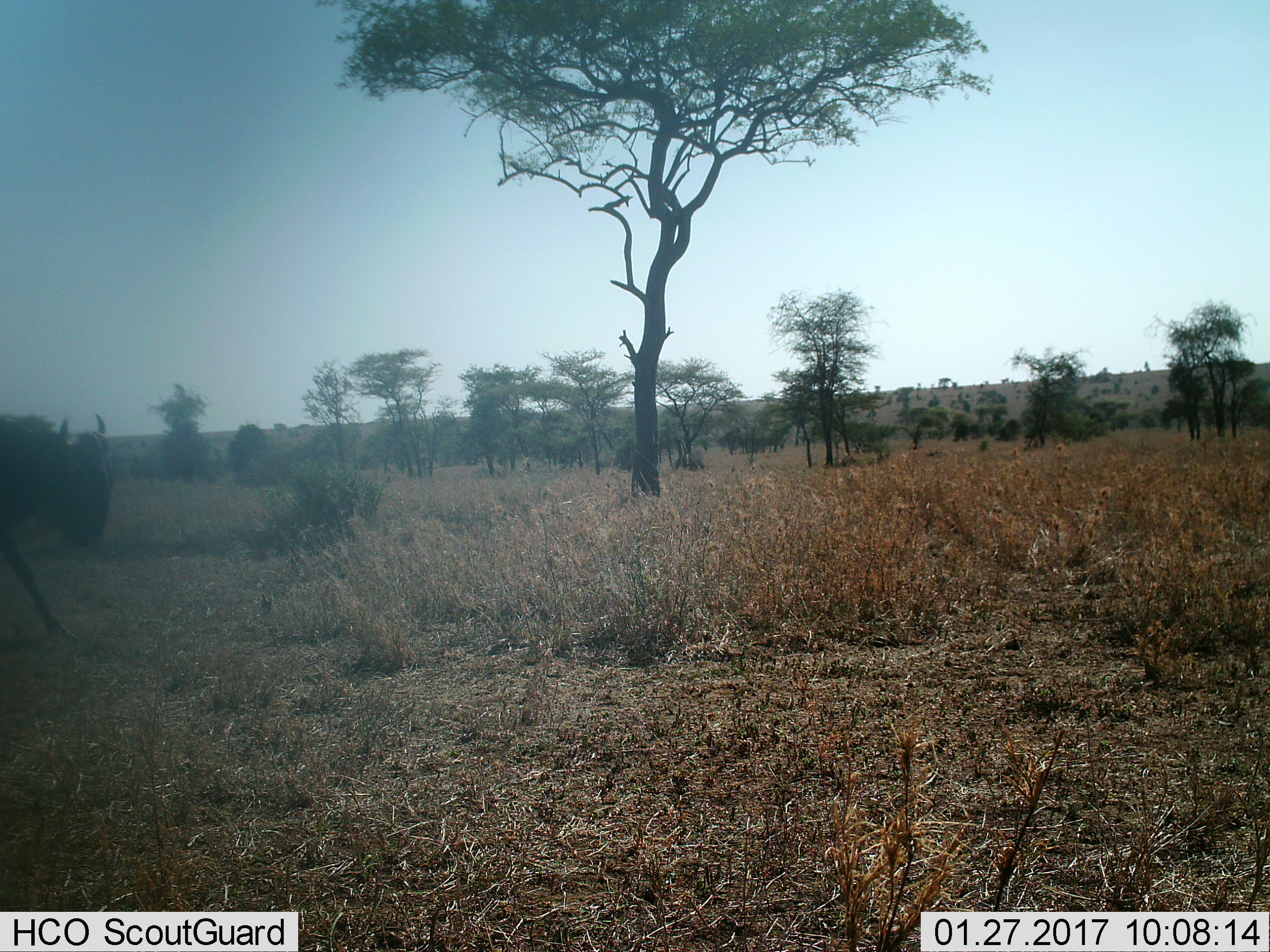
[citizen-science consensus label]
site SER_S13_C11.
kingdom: Animalia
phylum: Chordata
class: Mammalia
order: Artiodactyla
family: Bovidae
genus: Connochaetes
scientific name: Connochaetes taurinus taurinus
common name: blue wildebeest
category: wildebeestblue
Wildebeestblue (blue wildebeest) (Connochaetes taurinus taurinus), count 1. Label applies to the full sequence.